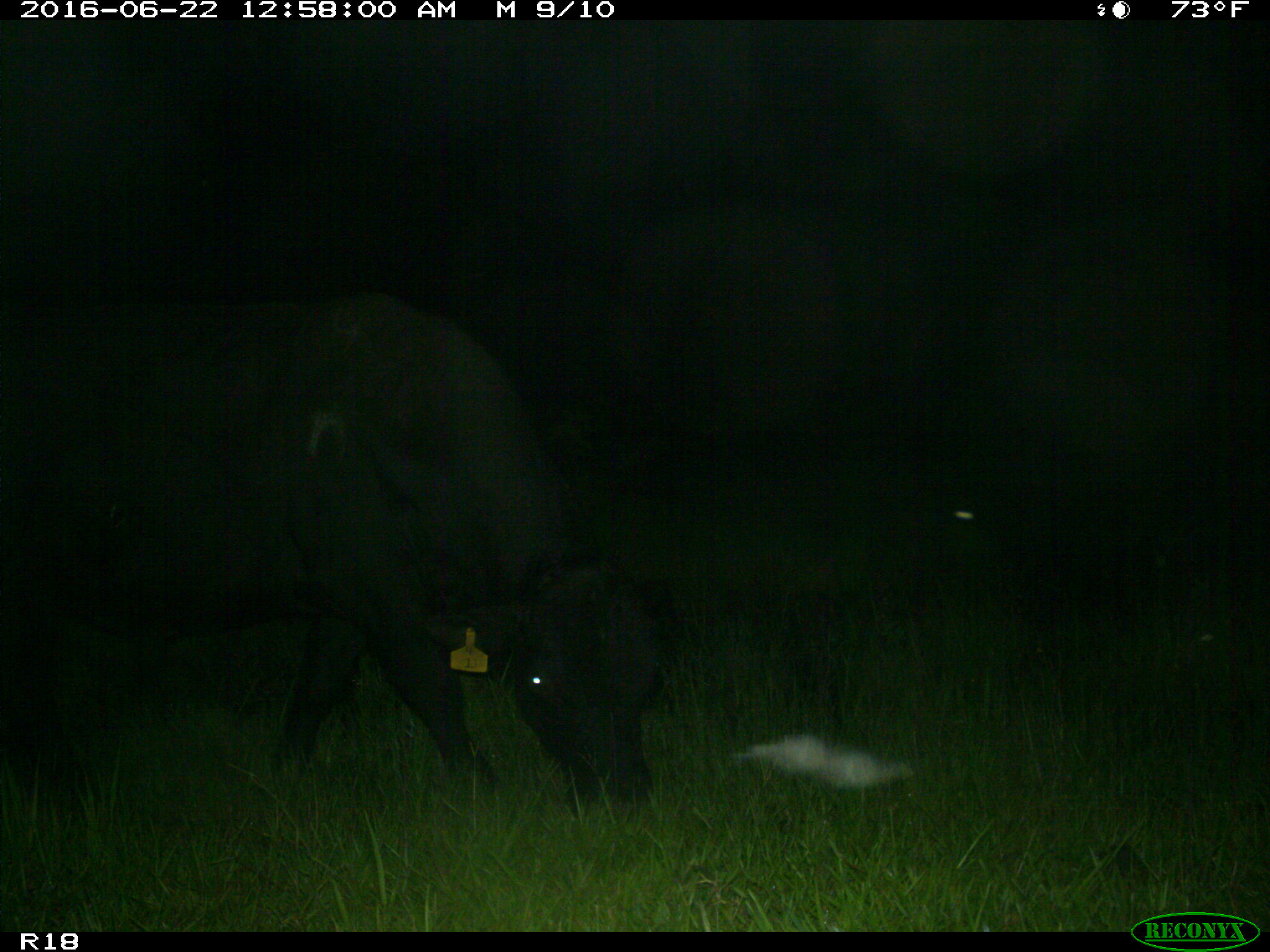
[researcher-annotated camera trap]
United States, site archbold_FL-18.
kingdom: Animalia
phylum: Chordata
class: Mammalia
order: Artiodactyla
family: Bovidae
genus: Bos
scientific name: Bos taurus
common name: domestic cow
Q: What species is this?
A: Bos taurus (domestic cow).